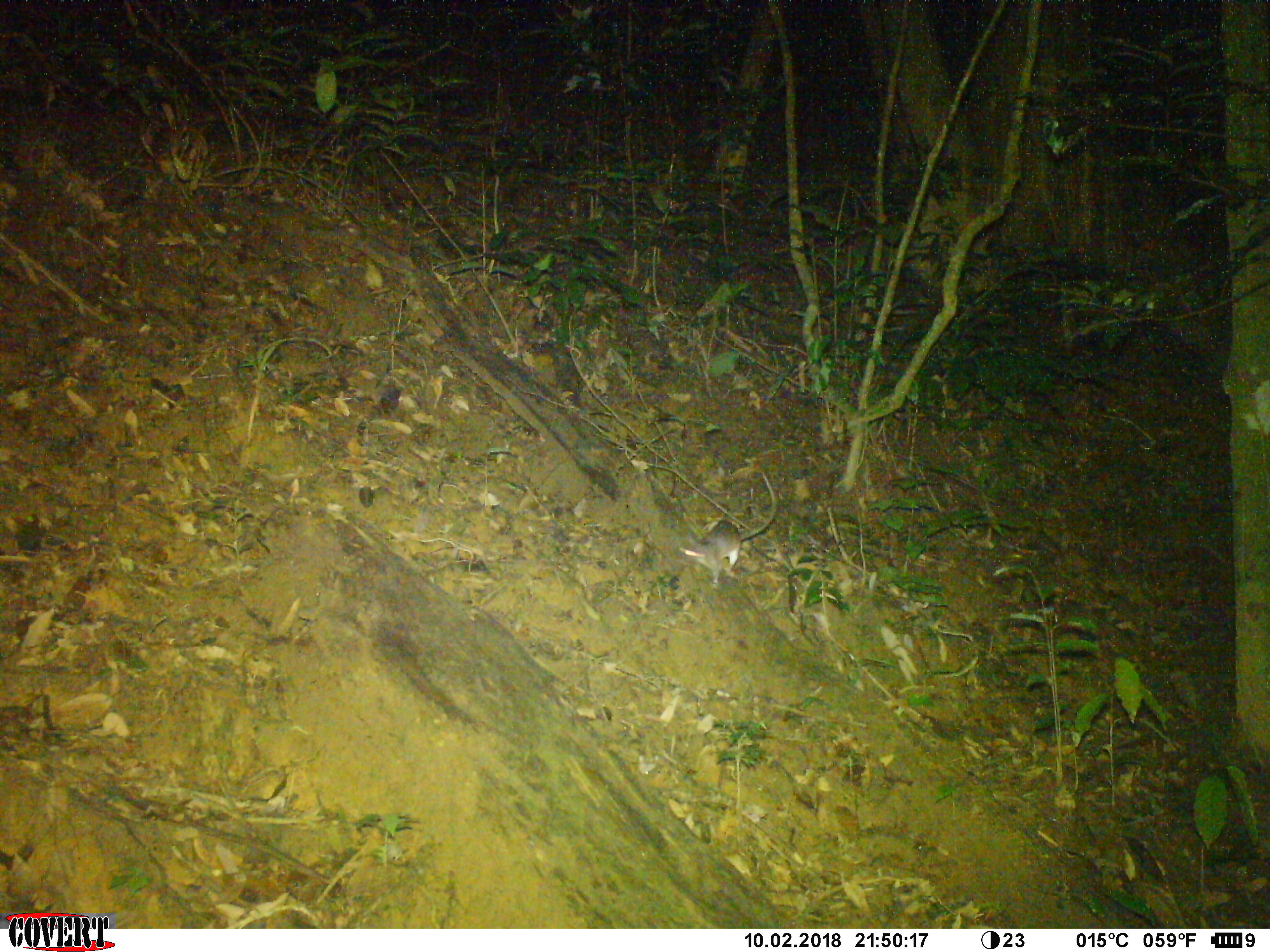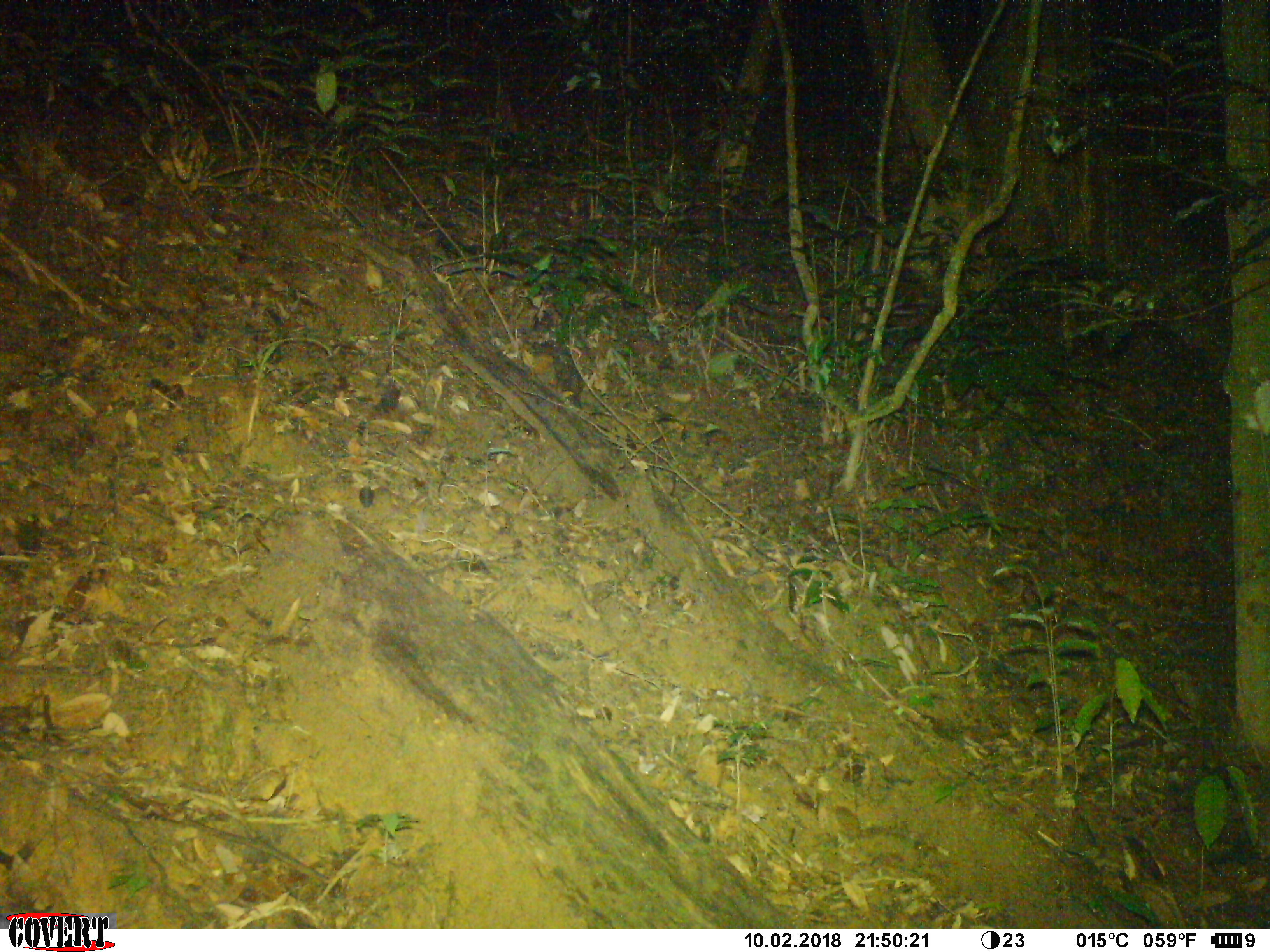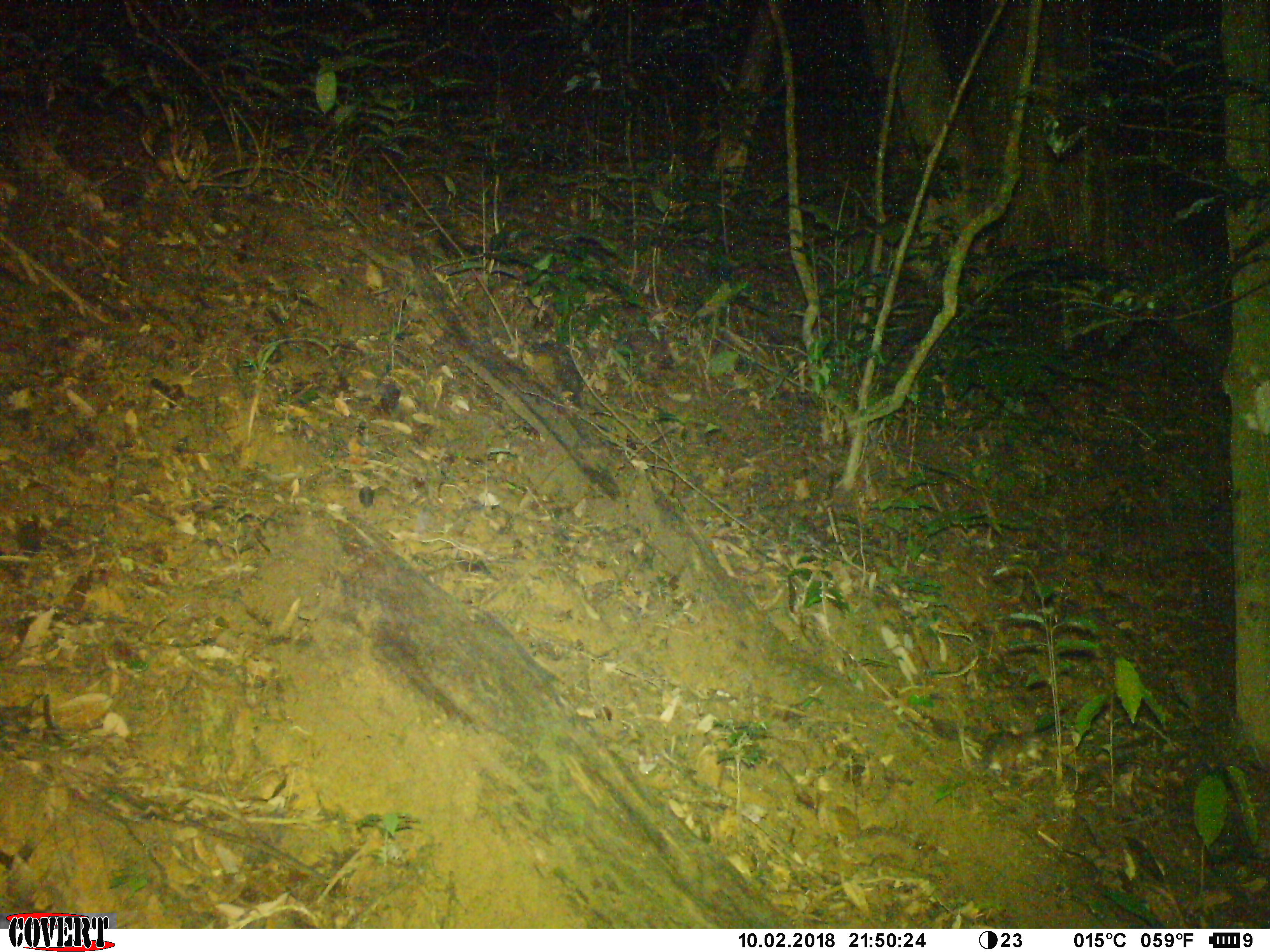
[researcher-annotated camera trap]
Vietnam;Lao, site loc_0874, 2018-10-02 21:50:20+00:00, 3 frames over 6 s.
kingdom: Animalia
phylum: Chordata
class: Mammalia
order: Rodentia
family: Muridae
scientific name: Muridae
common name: old-world mice and rats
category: unidentified murid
Unidentified murid (old-world mice and rats) (Muridae). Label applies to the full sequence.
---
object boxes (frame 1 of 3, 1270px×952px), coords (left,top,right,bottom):
unidentified murid: (679,470,778,589)